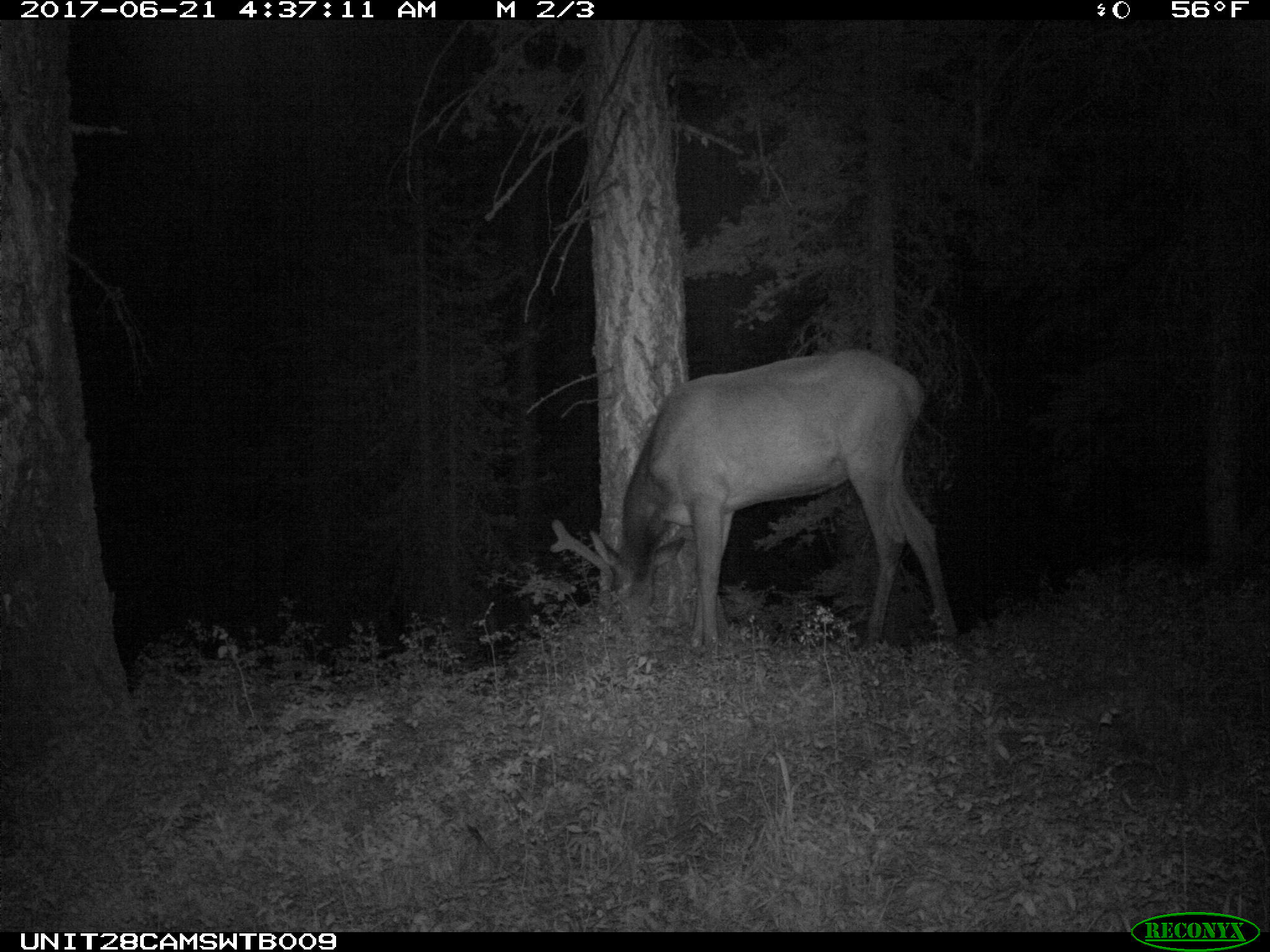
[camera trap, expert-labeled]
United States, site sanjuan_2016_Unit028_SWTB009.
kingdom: Animalia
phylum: Chordata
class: Mammalia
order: Artiodactyla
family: Cervidae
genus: Cervus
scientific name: Cervus elaphus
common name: red deer